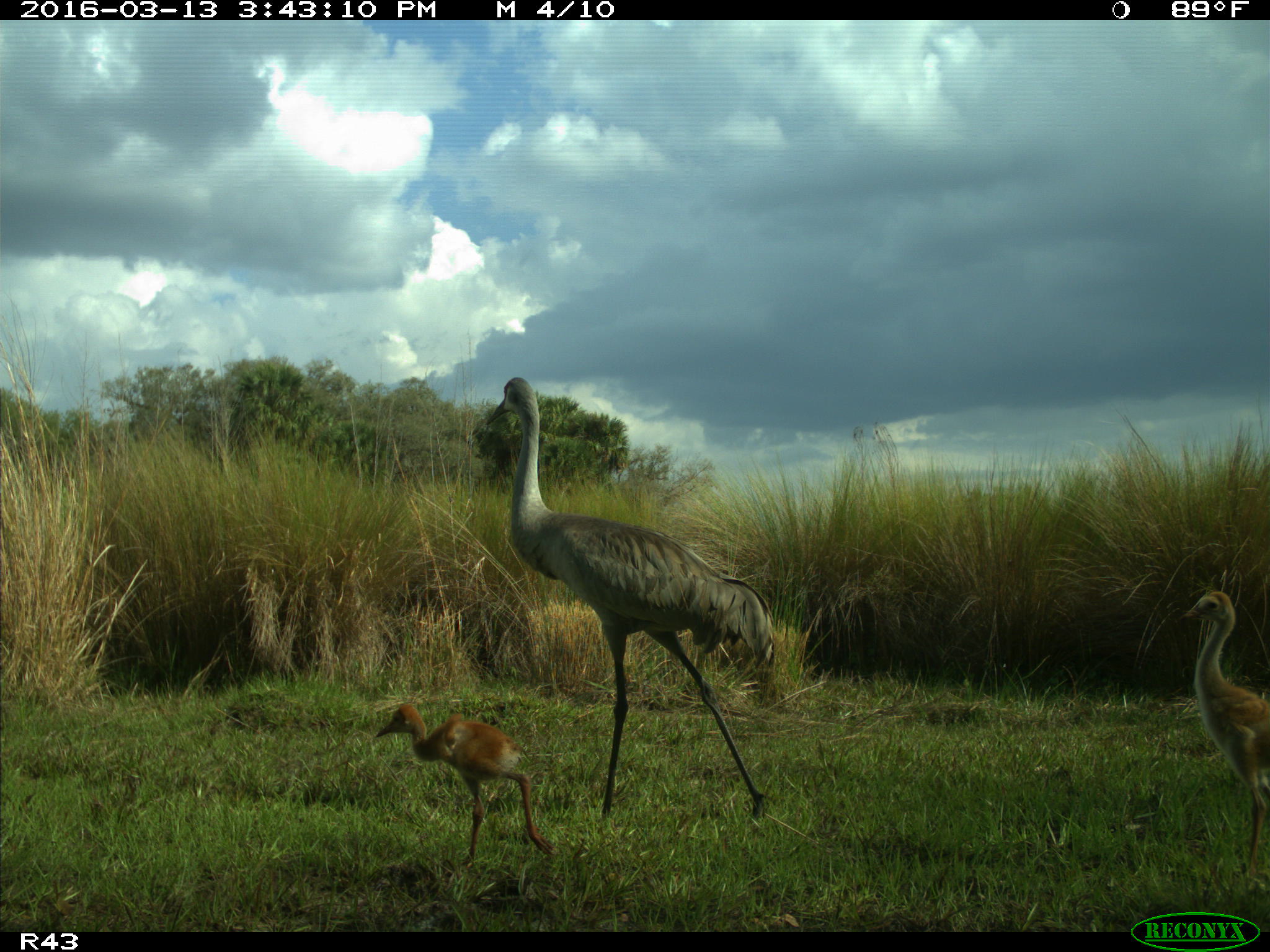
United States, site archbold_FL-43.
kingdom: Animalia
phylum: Chordata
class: Aves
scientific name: Aves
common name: birds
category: unidentified bird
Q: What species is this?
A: Unidentified bird (birds) (Aves).